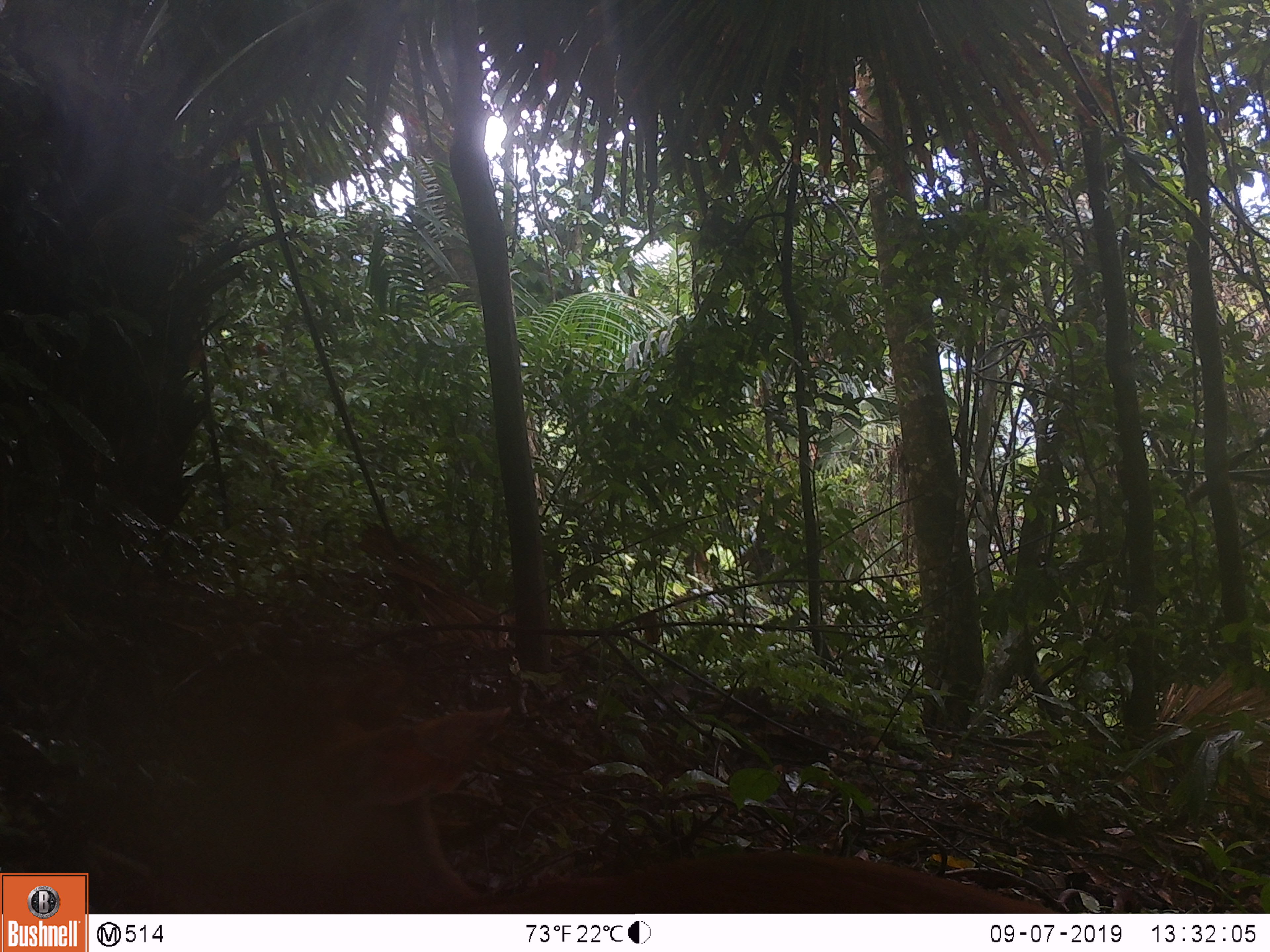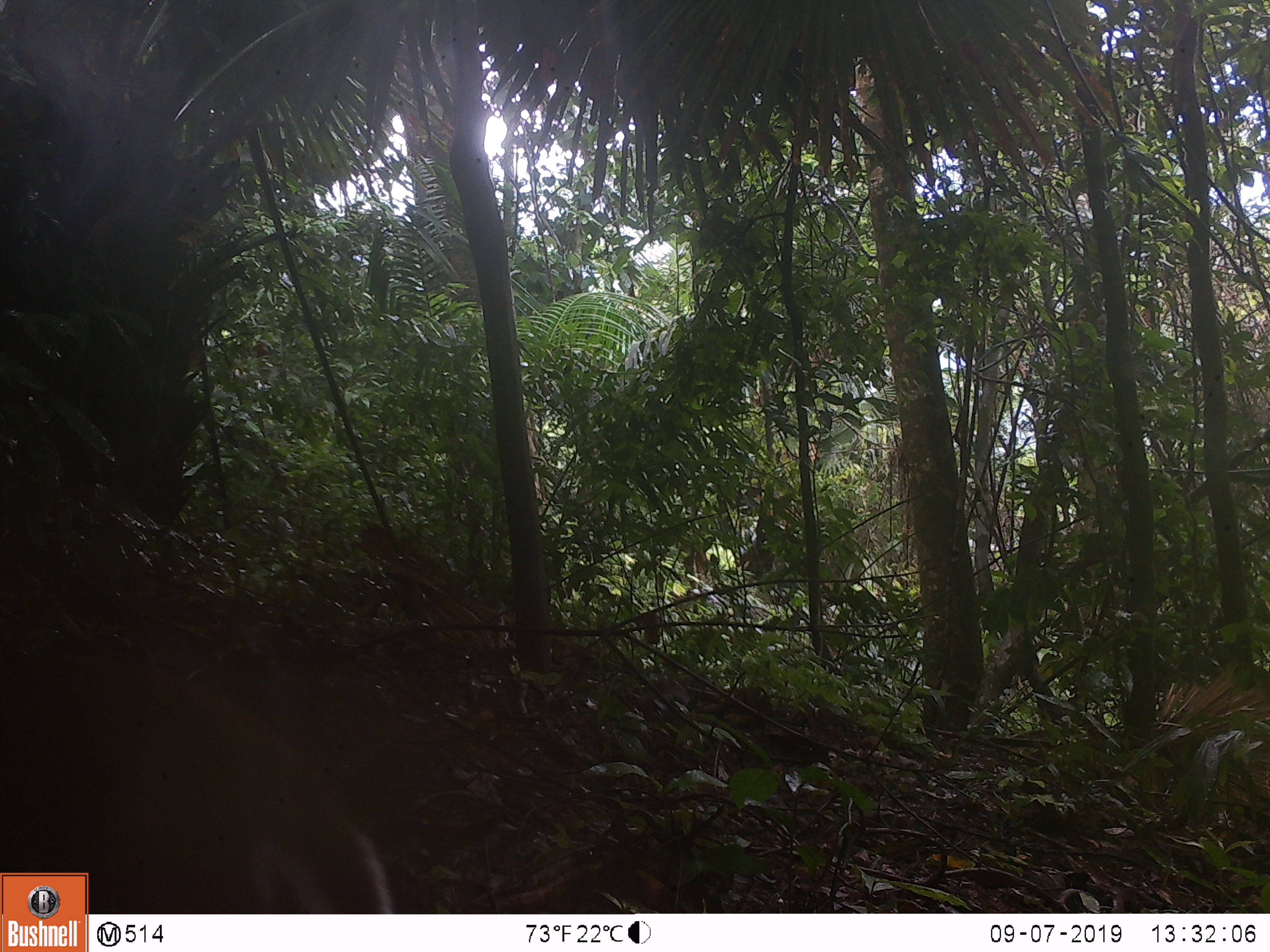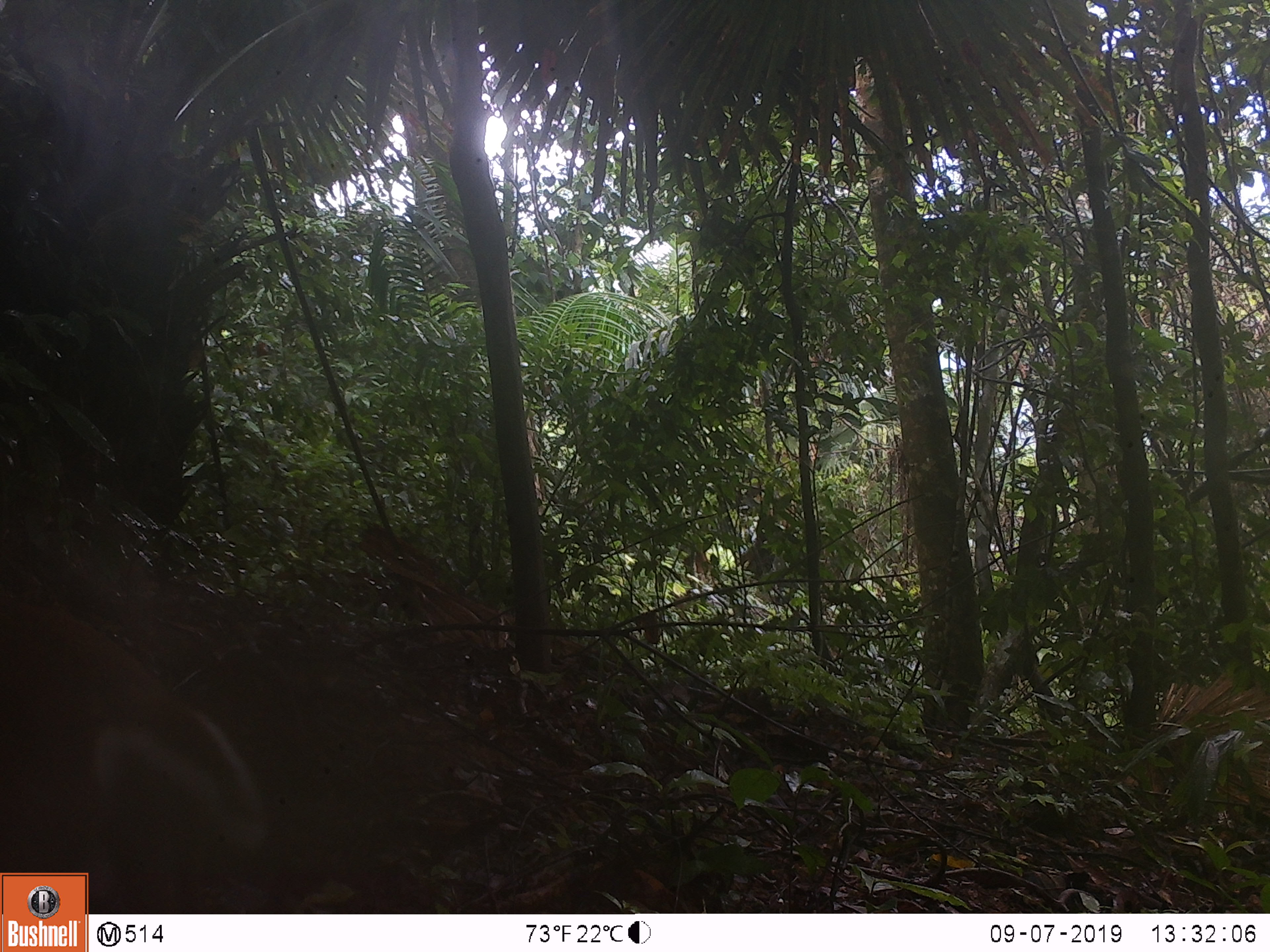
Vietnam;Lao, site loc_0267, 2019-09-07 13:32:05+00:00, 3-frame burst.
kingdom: Animalia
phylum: Chordata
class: Mammalia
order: Artiodactyla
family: Cervidae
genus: Muntiacus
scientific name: Muntiacus rooseveltorum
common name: roosevelt's muntjac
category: roosevelts muntjac group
Roosevelts muntjac group (roosevelt's muntjac) (Muntiacus rooseveltorum). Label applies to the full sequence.